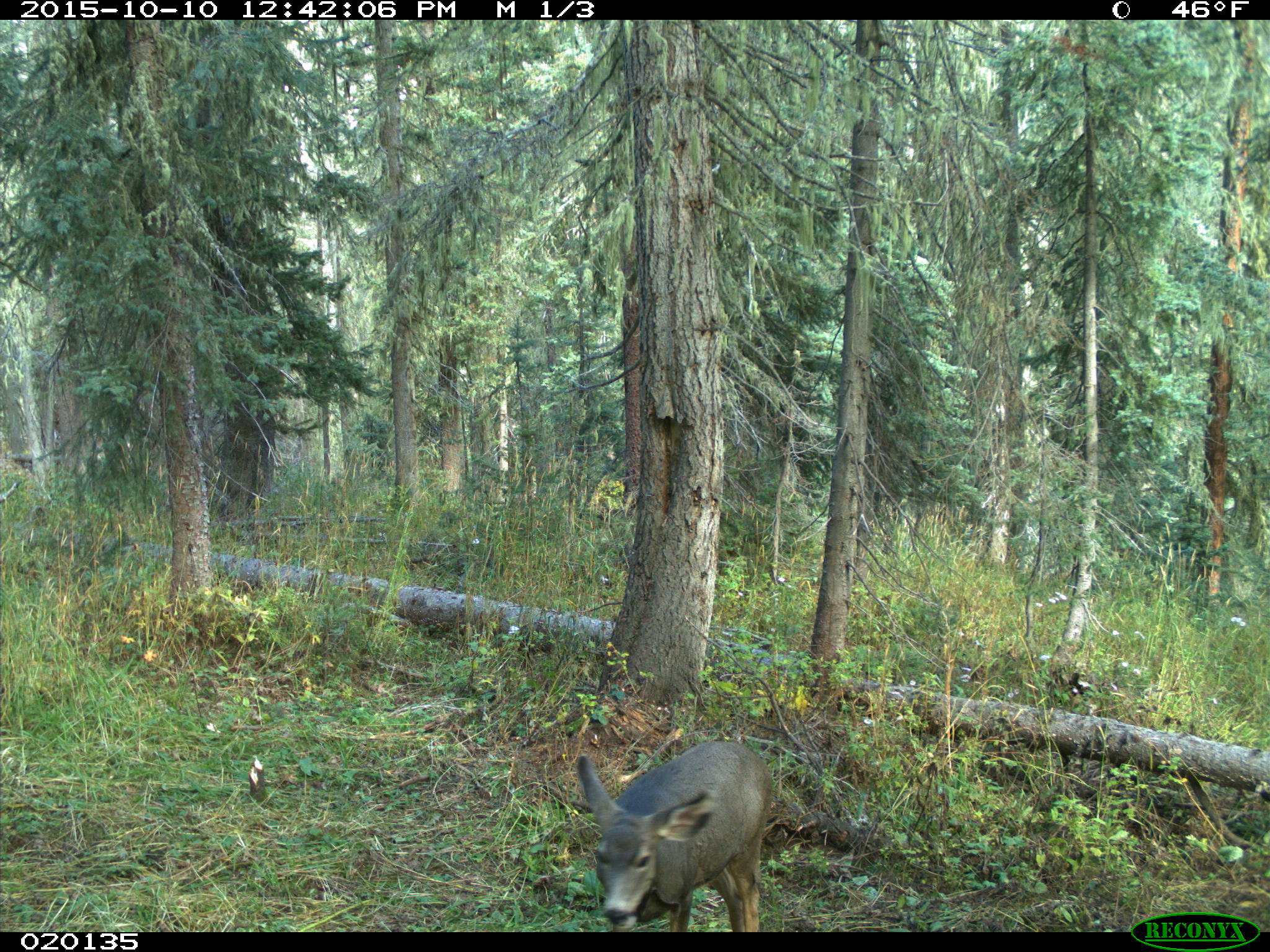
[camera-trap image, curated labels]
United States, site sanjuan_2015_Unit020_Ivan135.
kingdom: Animalia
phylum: Chordata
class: Mammalia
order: Artiodactyla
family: Cervidae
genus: Odocoileus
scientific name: Odocoileus hemionus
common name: mule deer